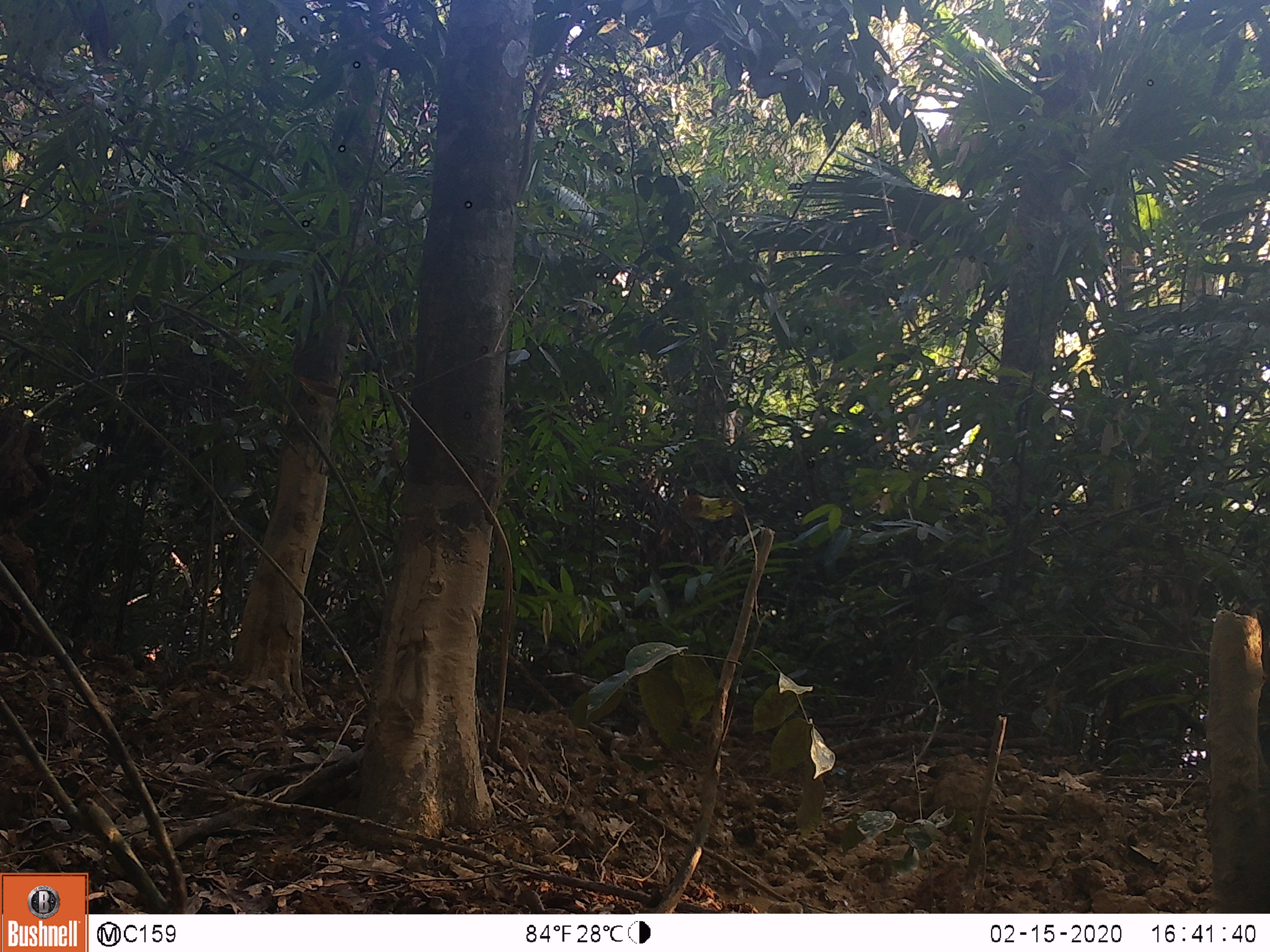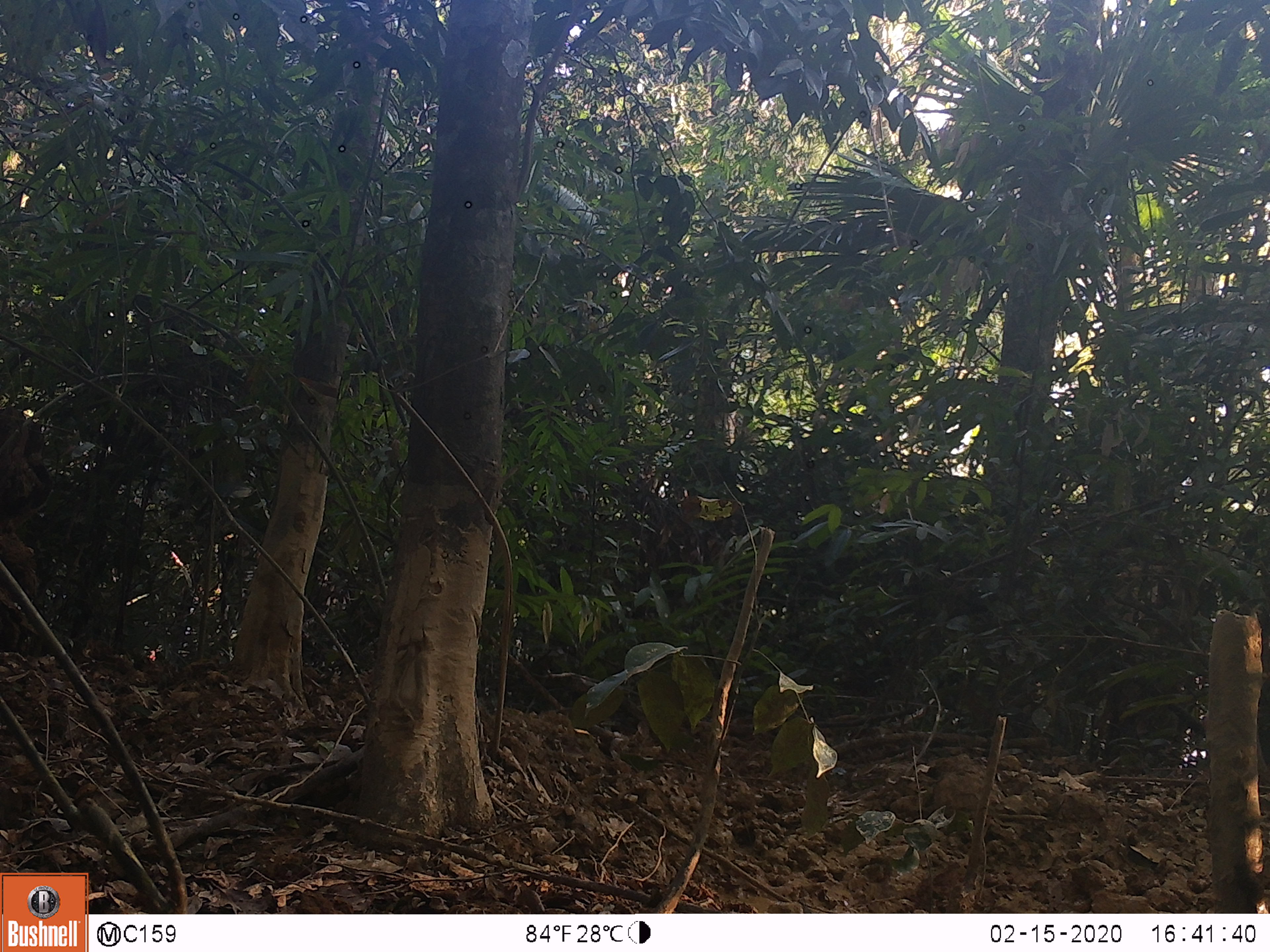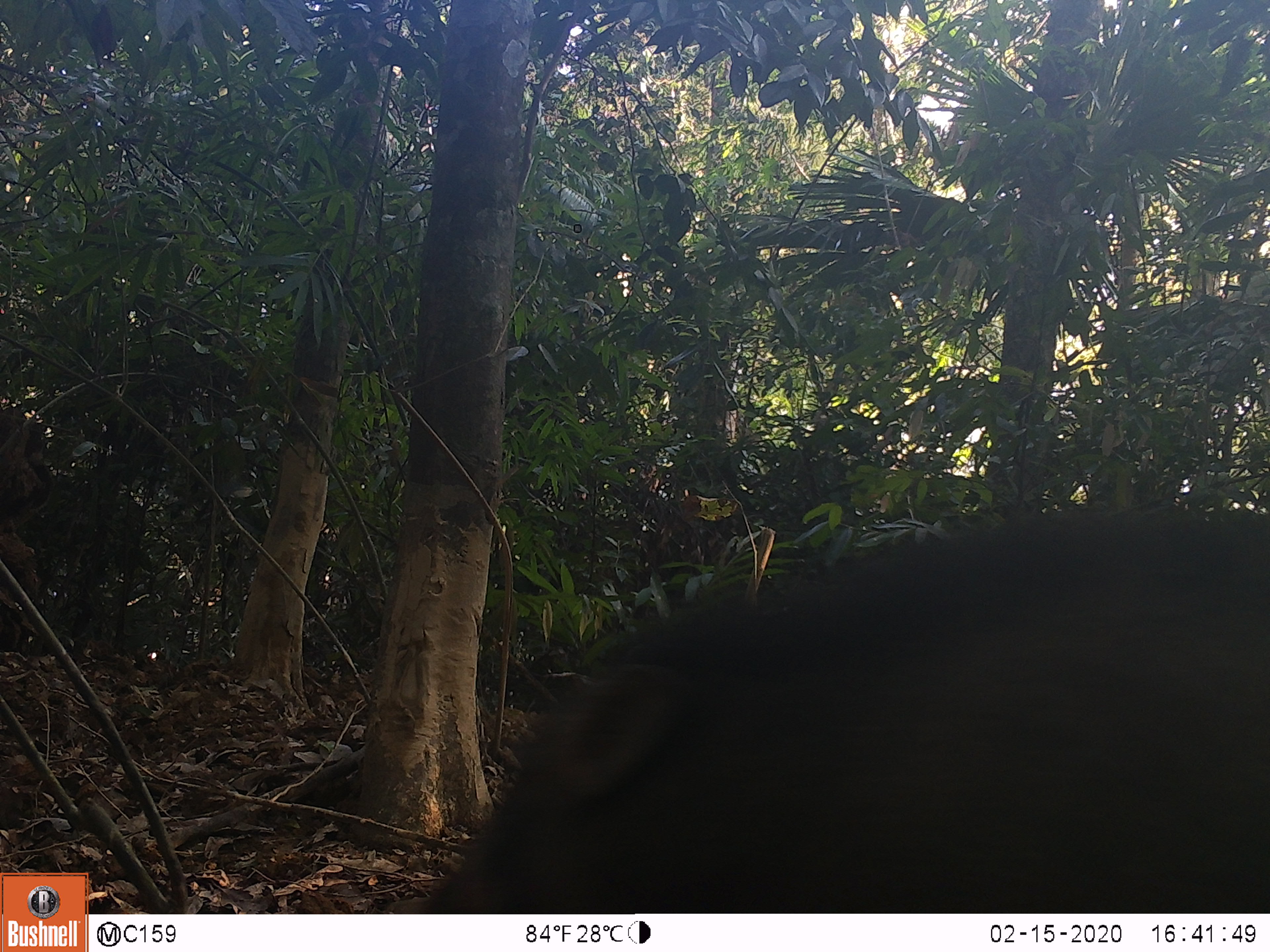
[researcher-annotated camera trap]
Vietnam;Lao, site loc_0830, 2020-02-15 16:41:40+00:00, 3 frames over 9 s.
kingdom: Animalia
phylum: Chordata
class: Mammalia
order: Artiodactyla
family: Suidae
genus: Sus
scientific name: Sus scrofa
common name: eurasian wild pig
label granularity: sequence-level